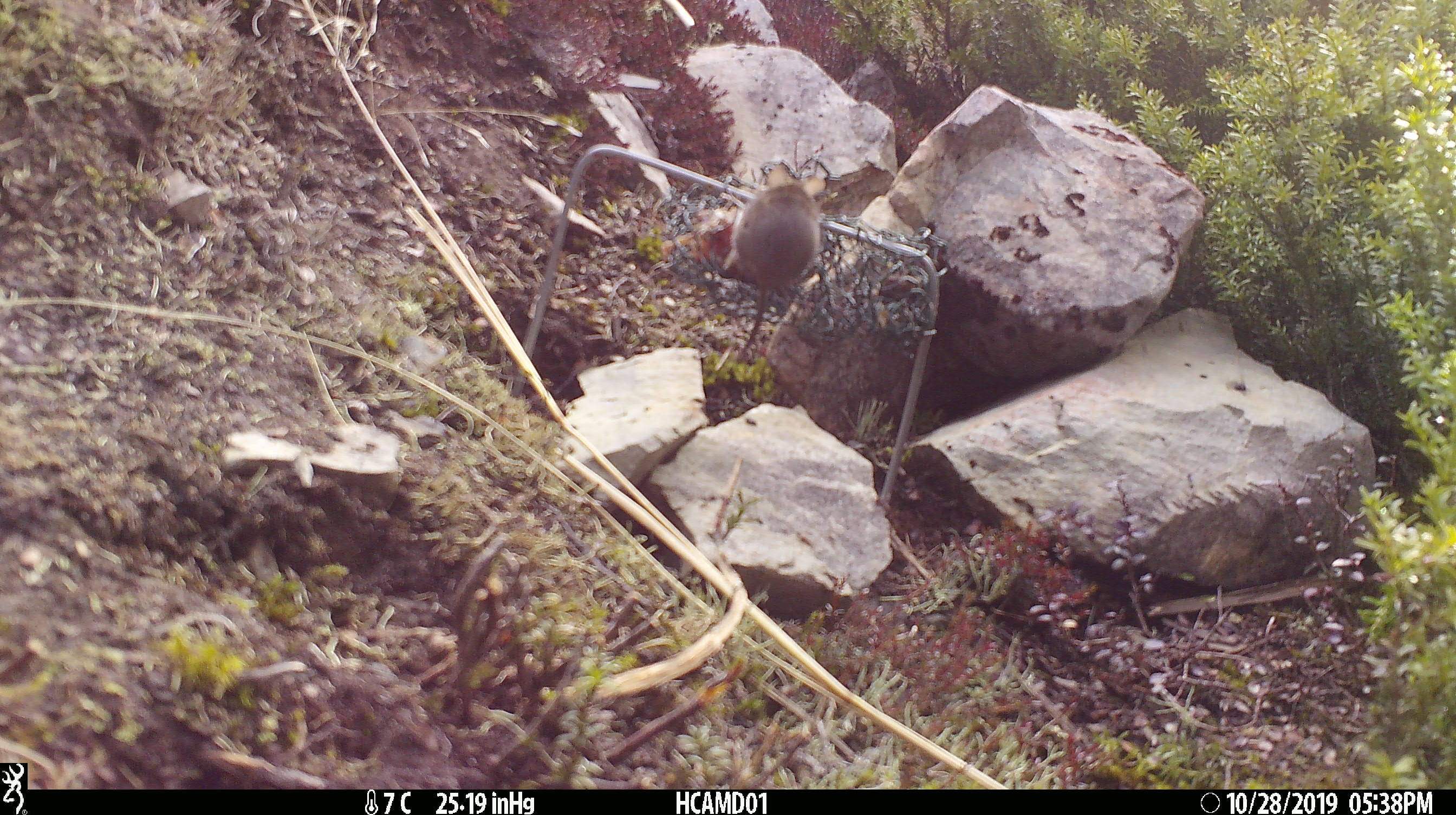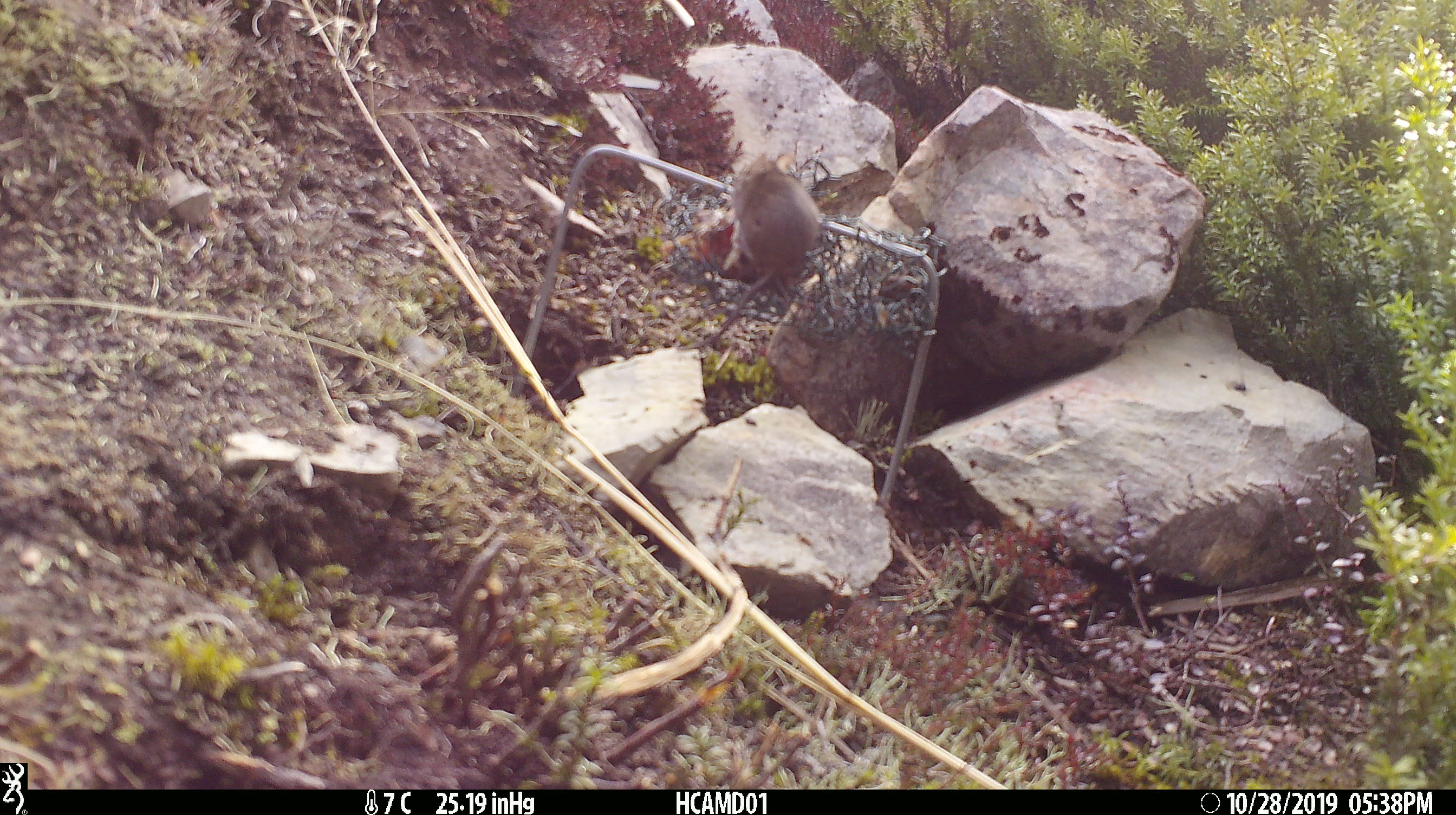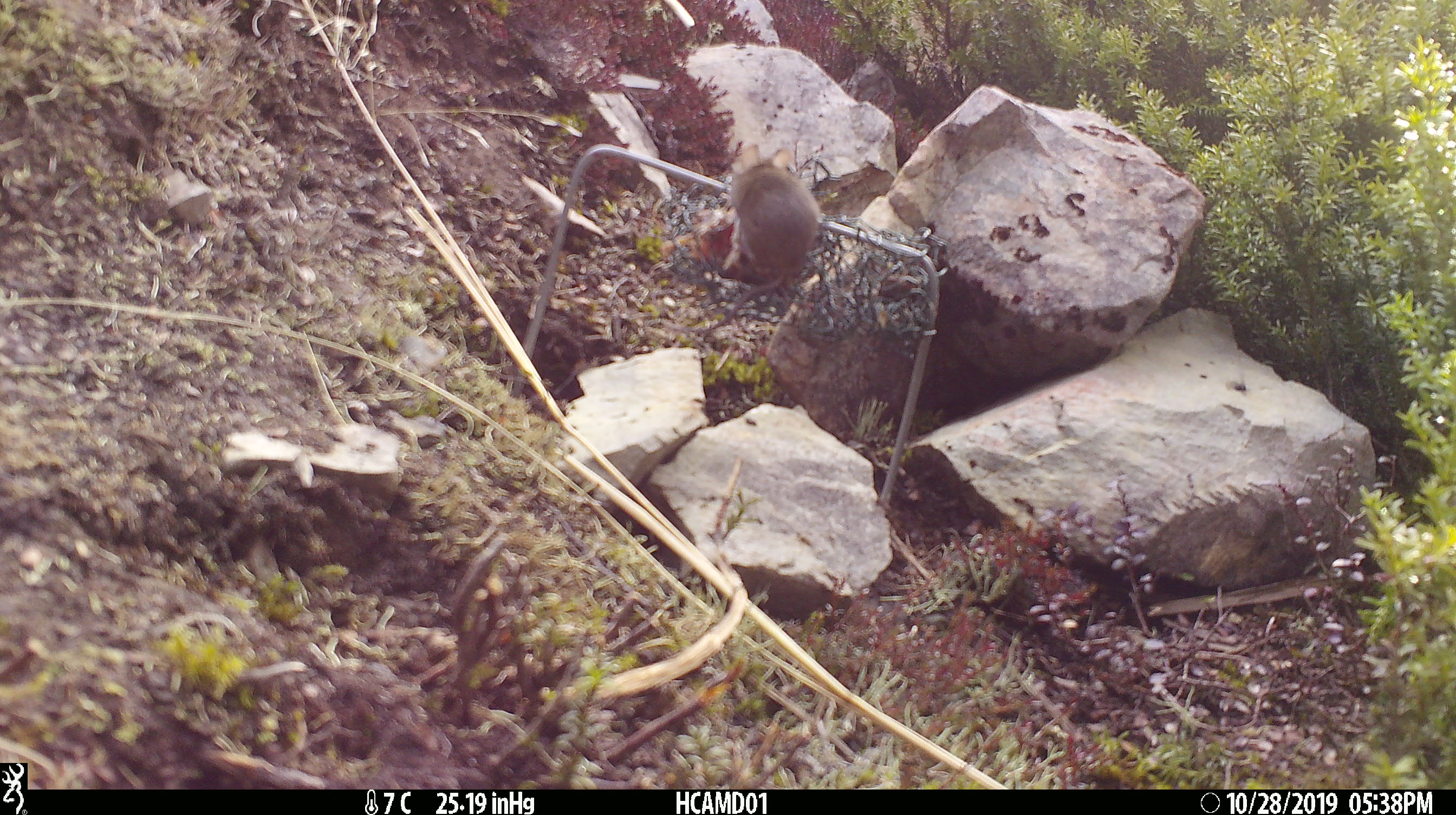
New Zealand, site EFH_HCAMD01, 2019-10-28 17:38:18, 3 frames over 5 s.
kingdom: Animalia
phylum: Chordata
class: Mammalia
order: Rodentia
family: Muridae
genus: Mus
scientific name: Mus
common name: mouse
Mouse (Mus).